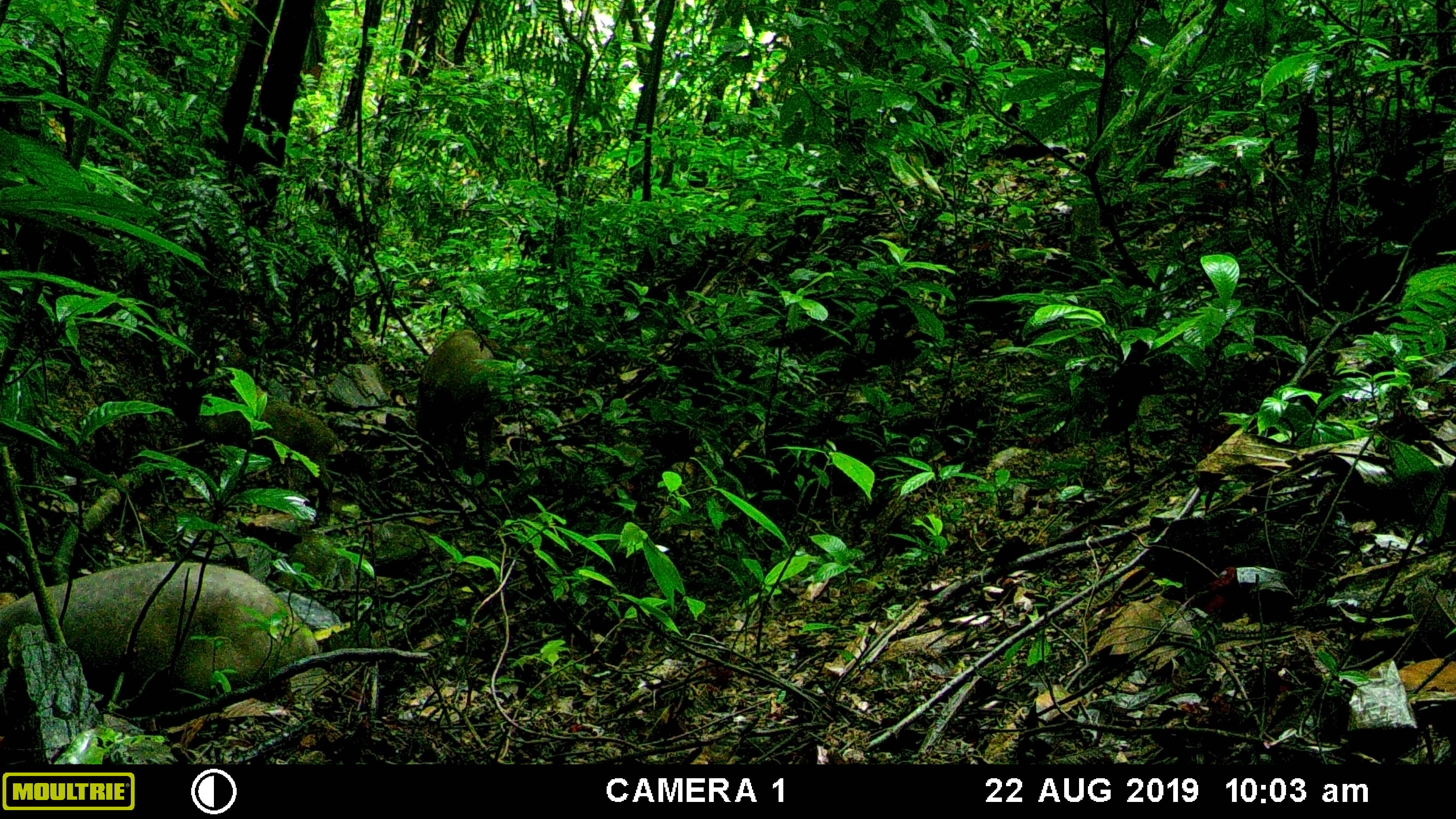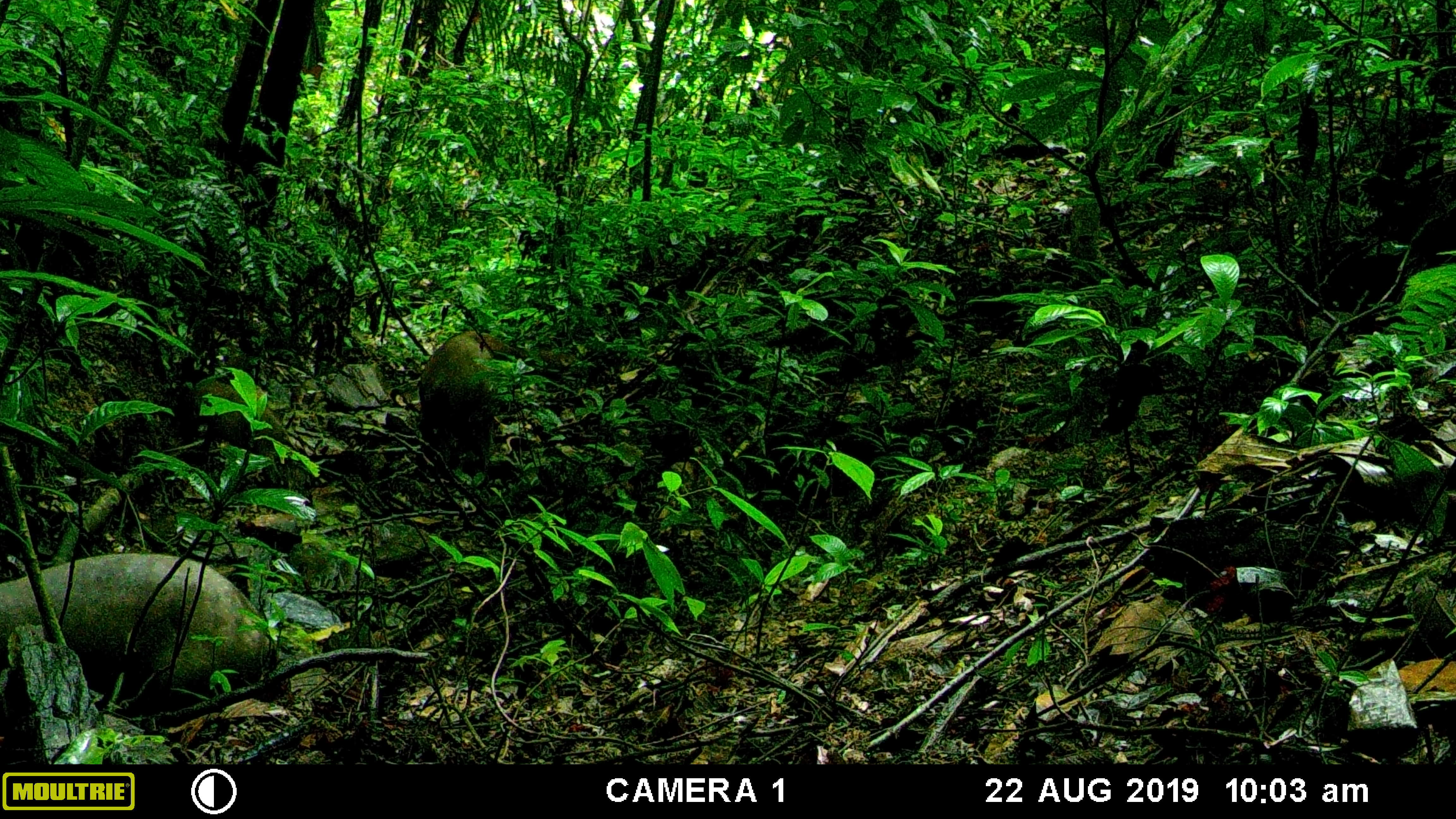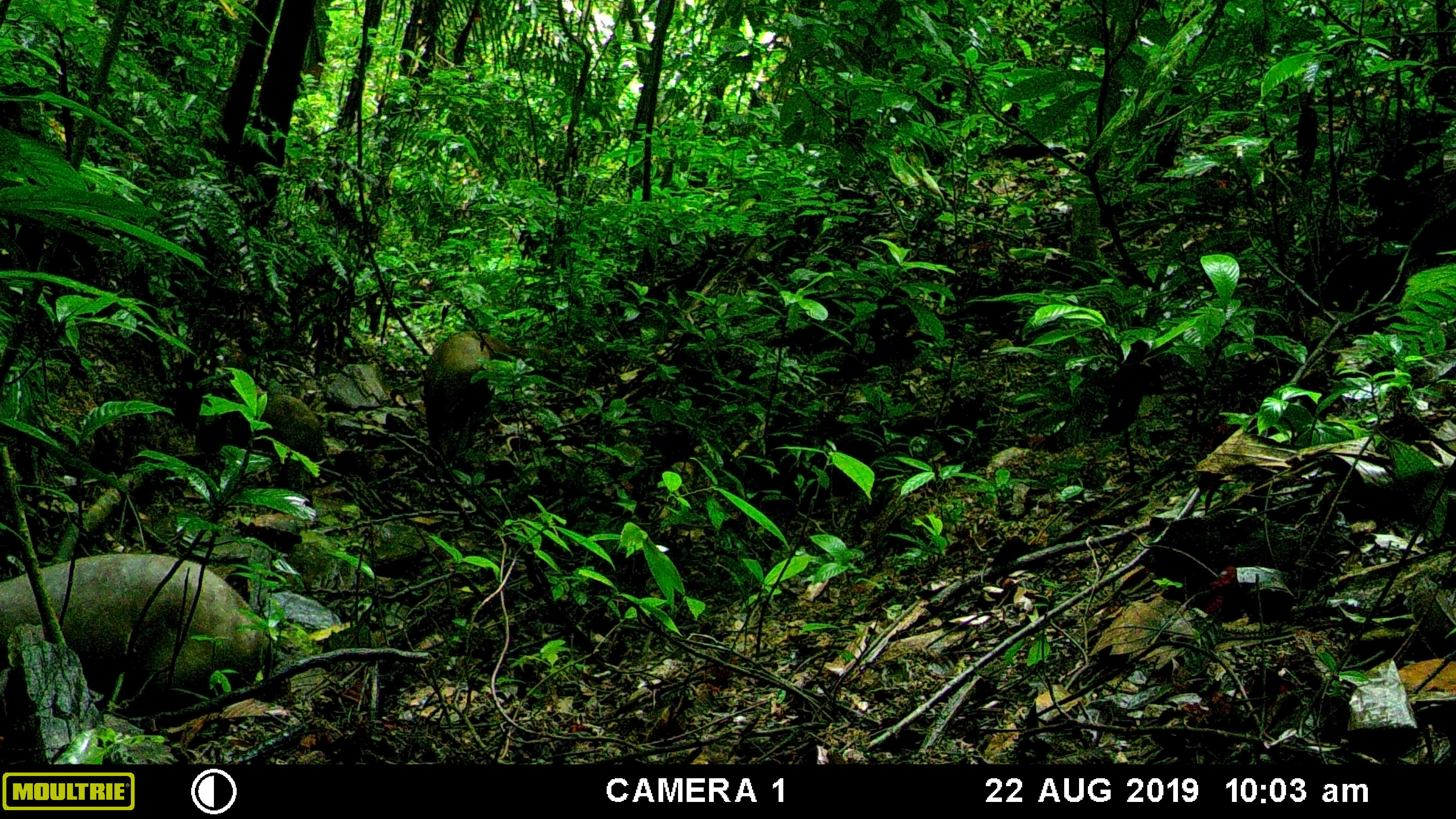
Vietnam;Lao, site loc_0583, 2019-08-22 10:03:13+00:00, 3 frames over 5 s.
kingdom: Animalia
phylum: Chordata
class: Mammalia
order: Artiodactyla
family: Suidae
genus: Sus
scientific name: Sus scrofa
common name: eurasian wild pig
Eurasian wild pig (Sus scrofa). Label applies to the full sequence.